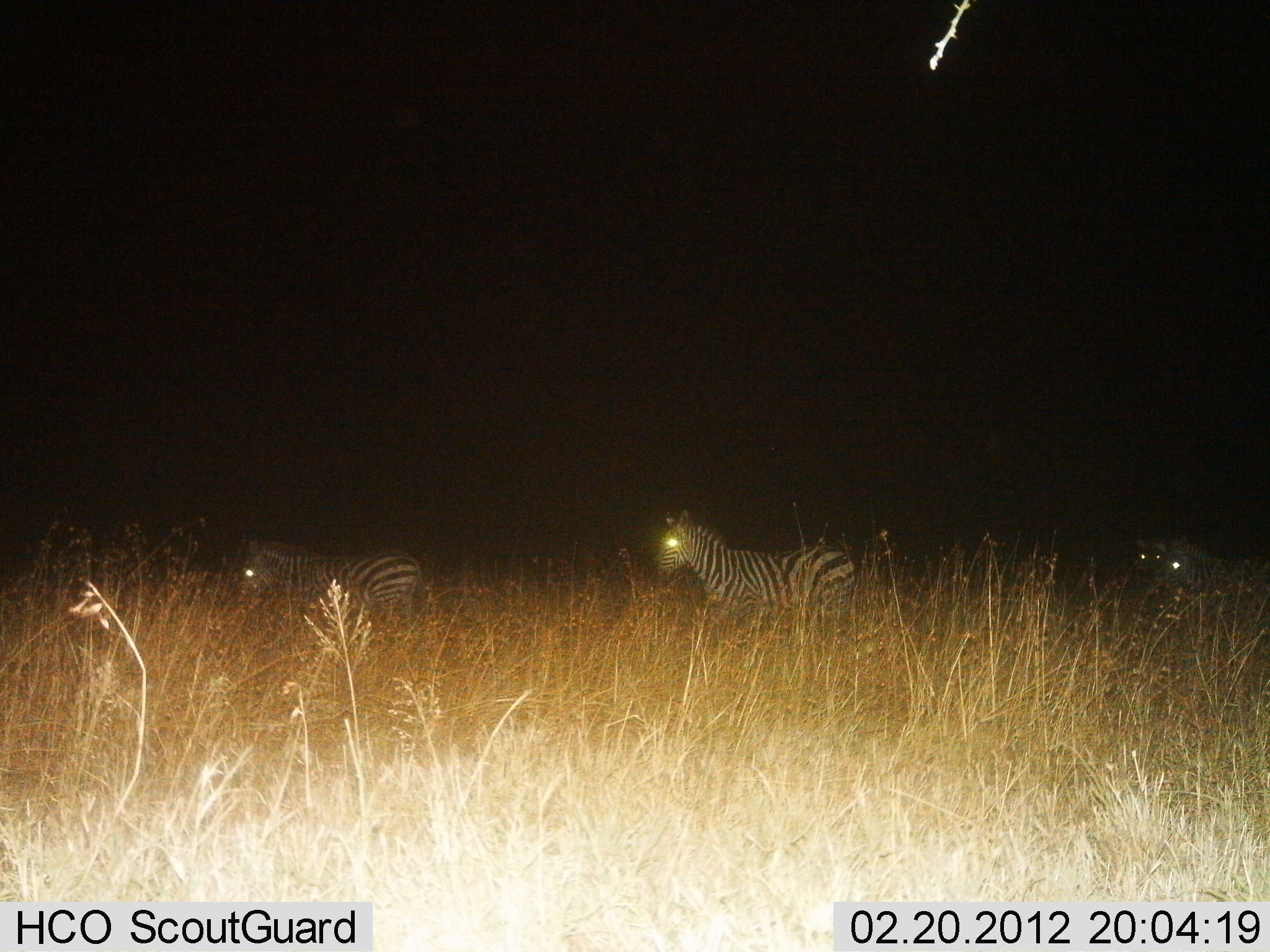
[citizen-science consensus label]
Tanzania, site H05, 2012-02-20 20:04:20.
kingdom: Animalia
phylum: Chordata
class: Mammalia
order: Perissodactyla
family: Equidae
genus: Equus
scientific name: Equus quagga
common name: plains zebra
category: zebra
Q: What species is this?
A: Zebra (plains zebra) (Equus quagga).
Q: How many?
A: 4.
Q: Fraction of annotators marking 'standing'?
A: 41%.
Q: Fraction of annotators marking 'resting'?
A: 0%.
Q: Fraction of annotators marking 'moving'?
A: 59%.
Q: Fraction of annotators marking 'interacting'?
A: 0%.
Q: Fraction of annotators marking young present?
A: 0%.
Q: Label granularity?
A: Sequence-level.